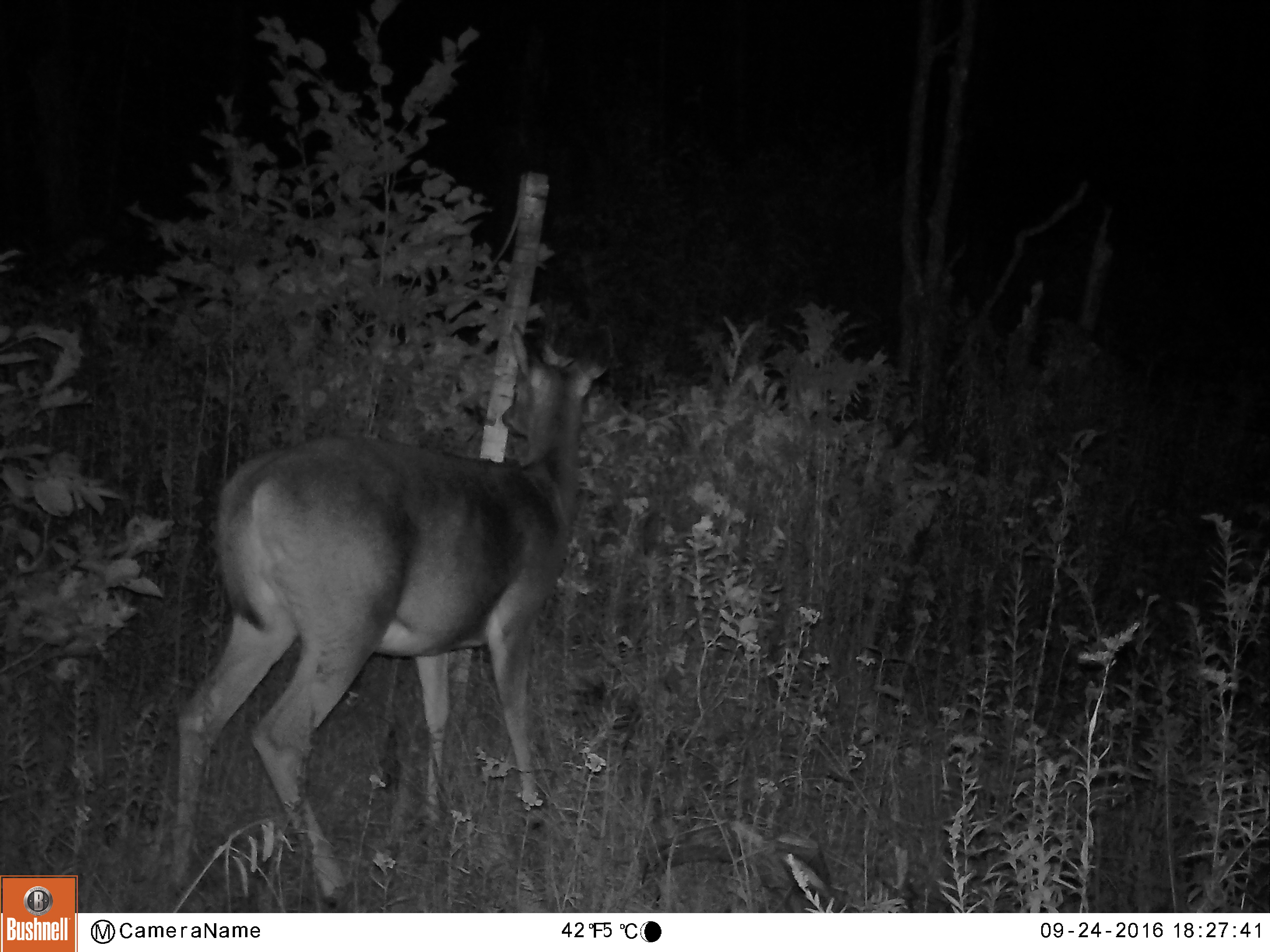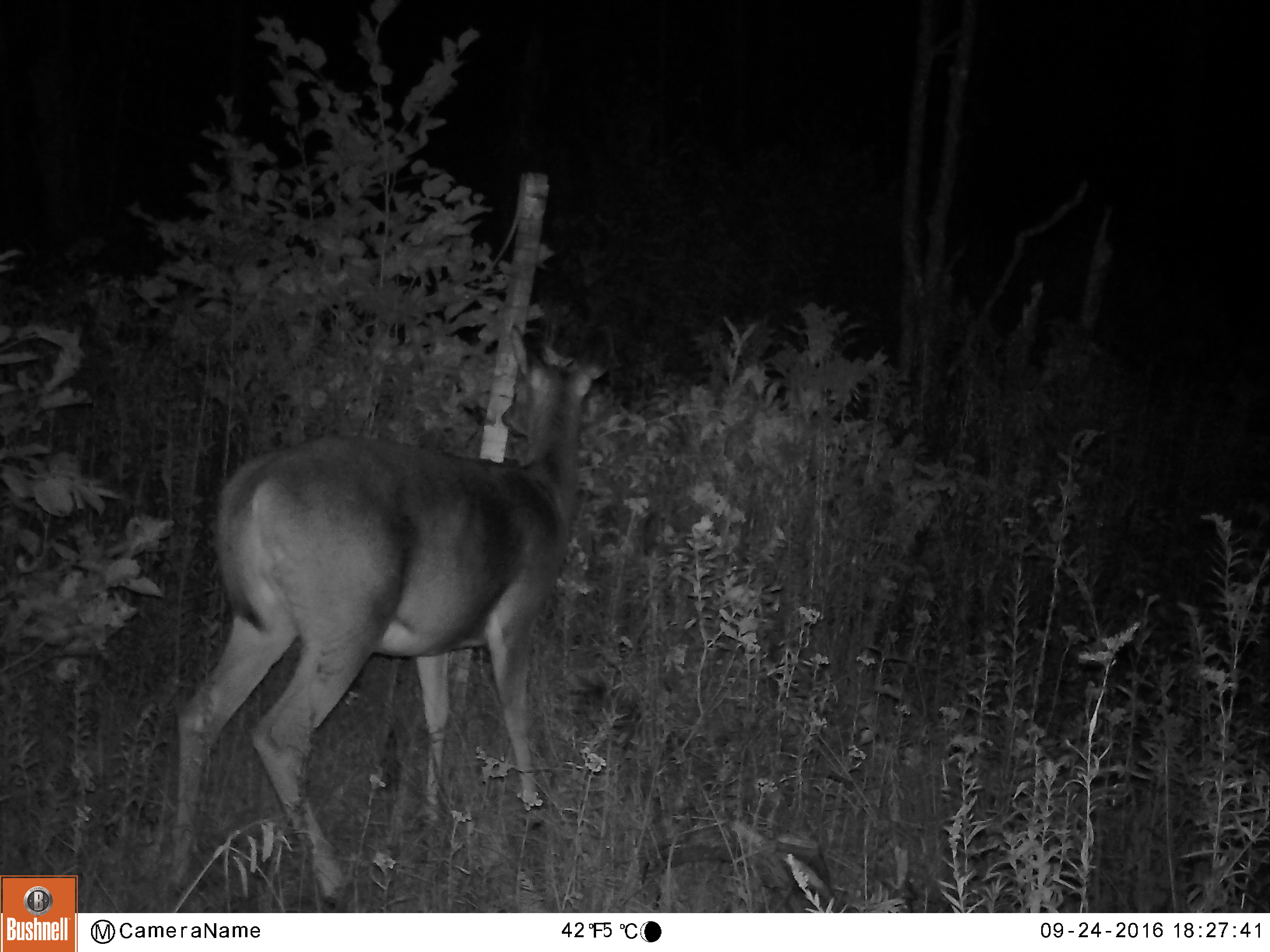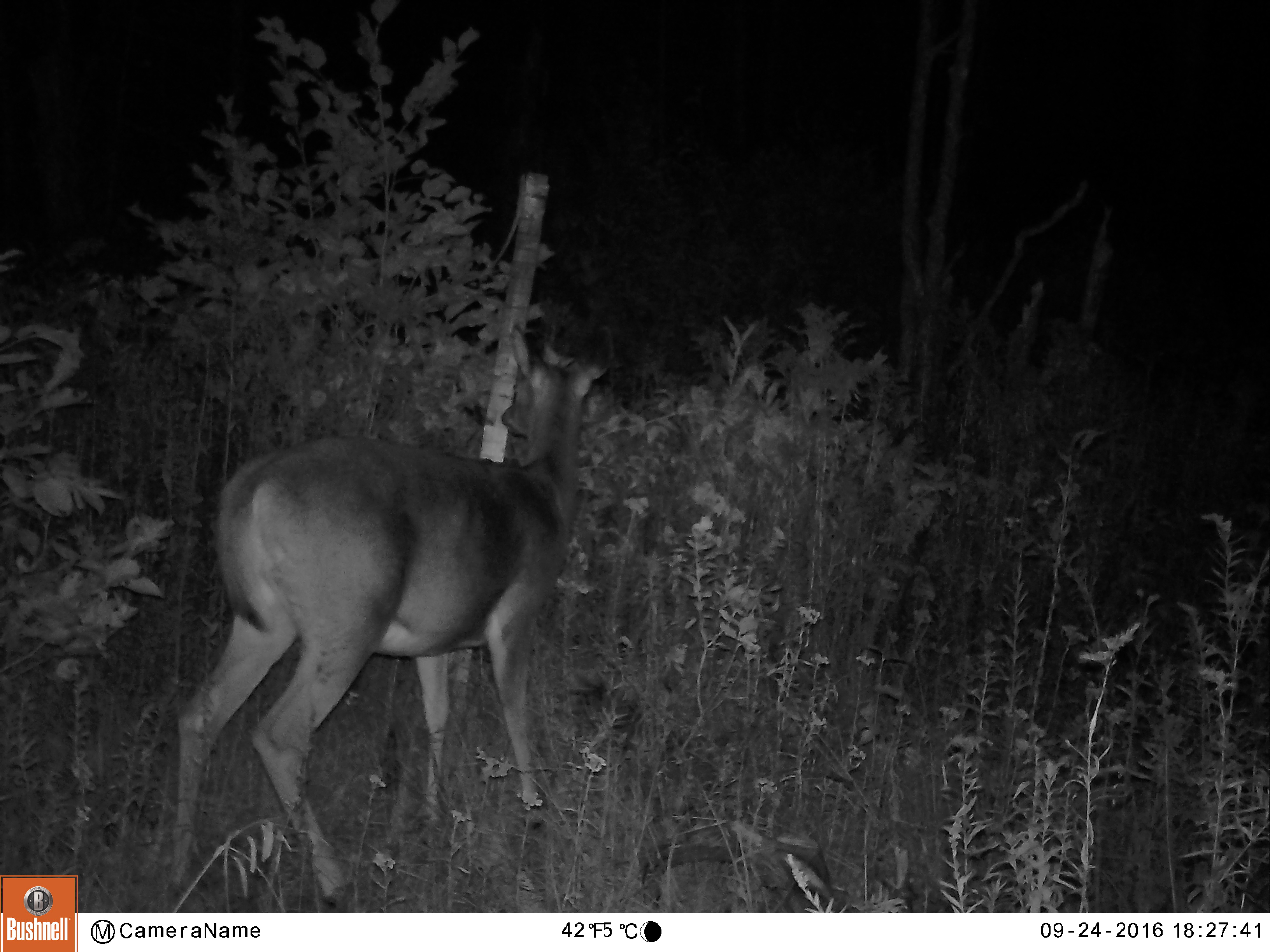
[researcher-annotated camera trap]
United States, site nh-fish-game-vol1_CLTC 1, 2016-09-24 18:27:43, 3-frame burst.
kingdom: Animalia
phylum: Chordata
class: Mammalia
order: Artiodactyla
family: Cervidae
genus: Odocoileus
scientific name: Odocoileus virginianus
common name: white-tailed deer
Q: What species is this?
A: White-tailed deer (Odocoileus virginianus).